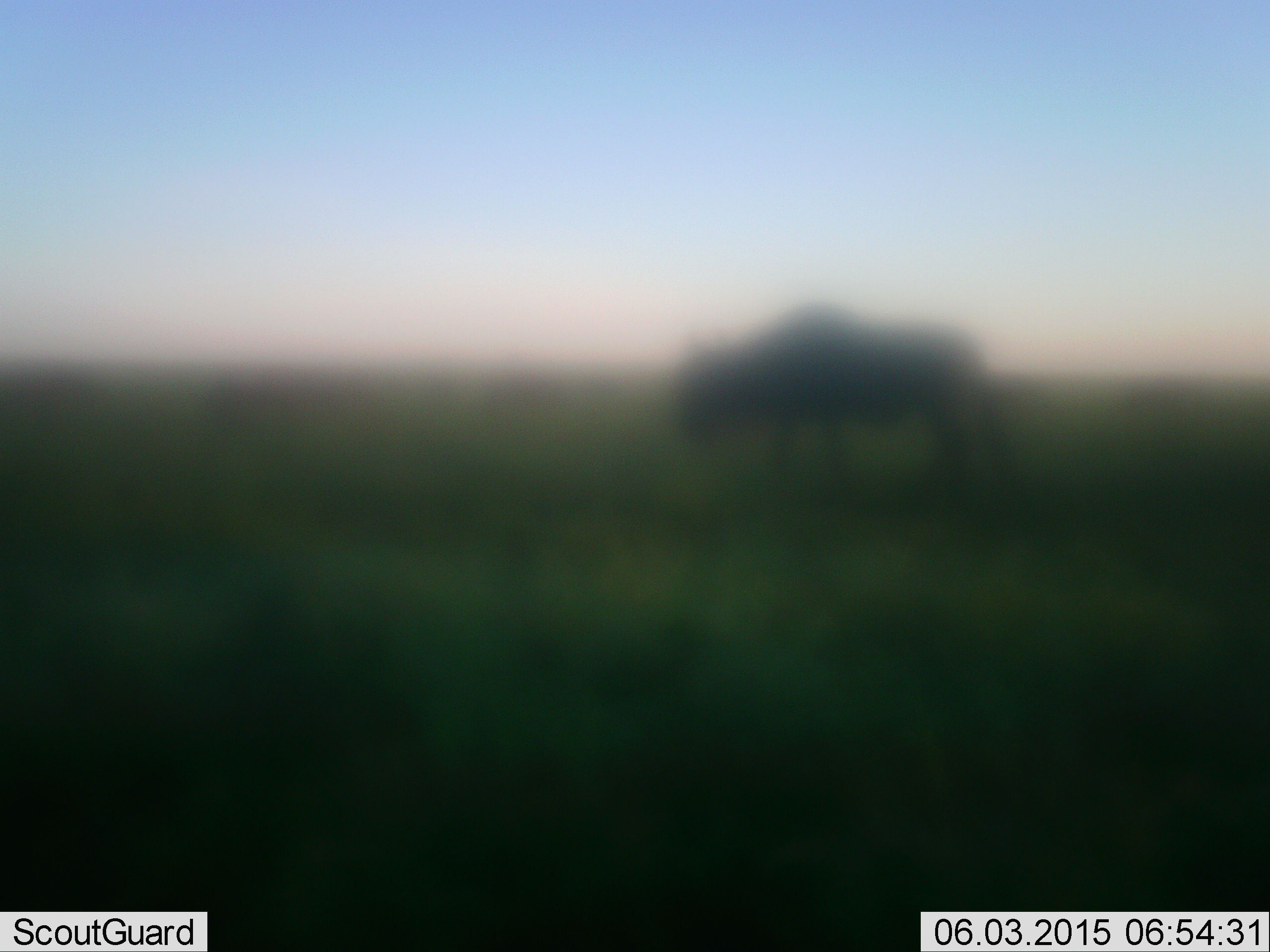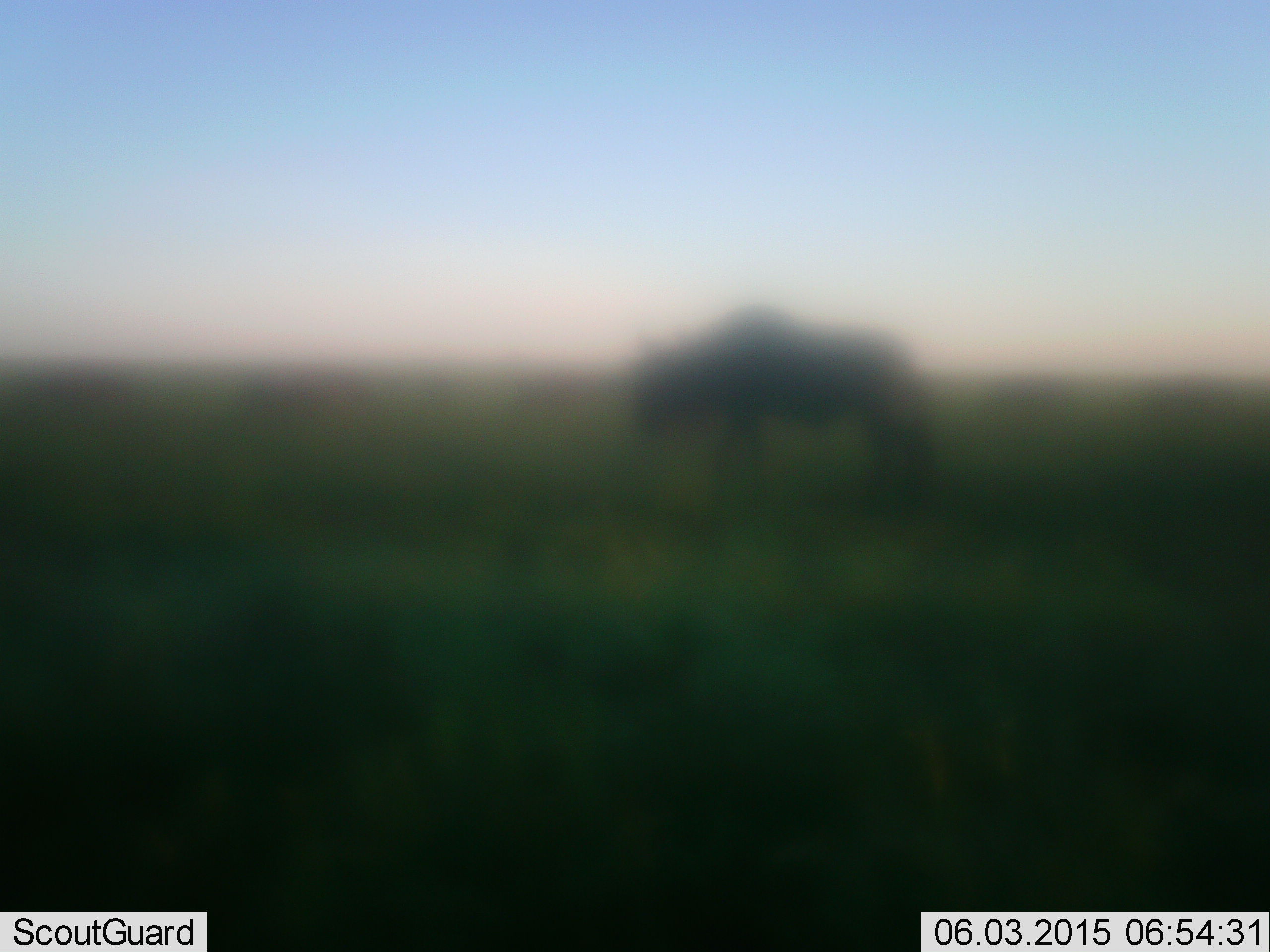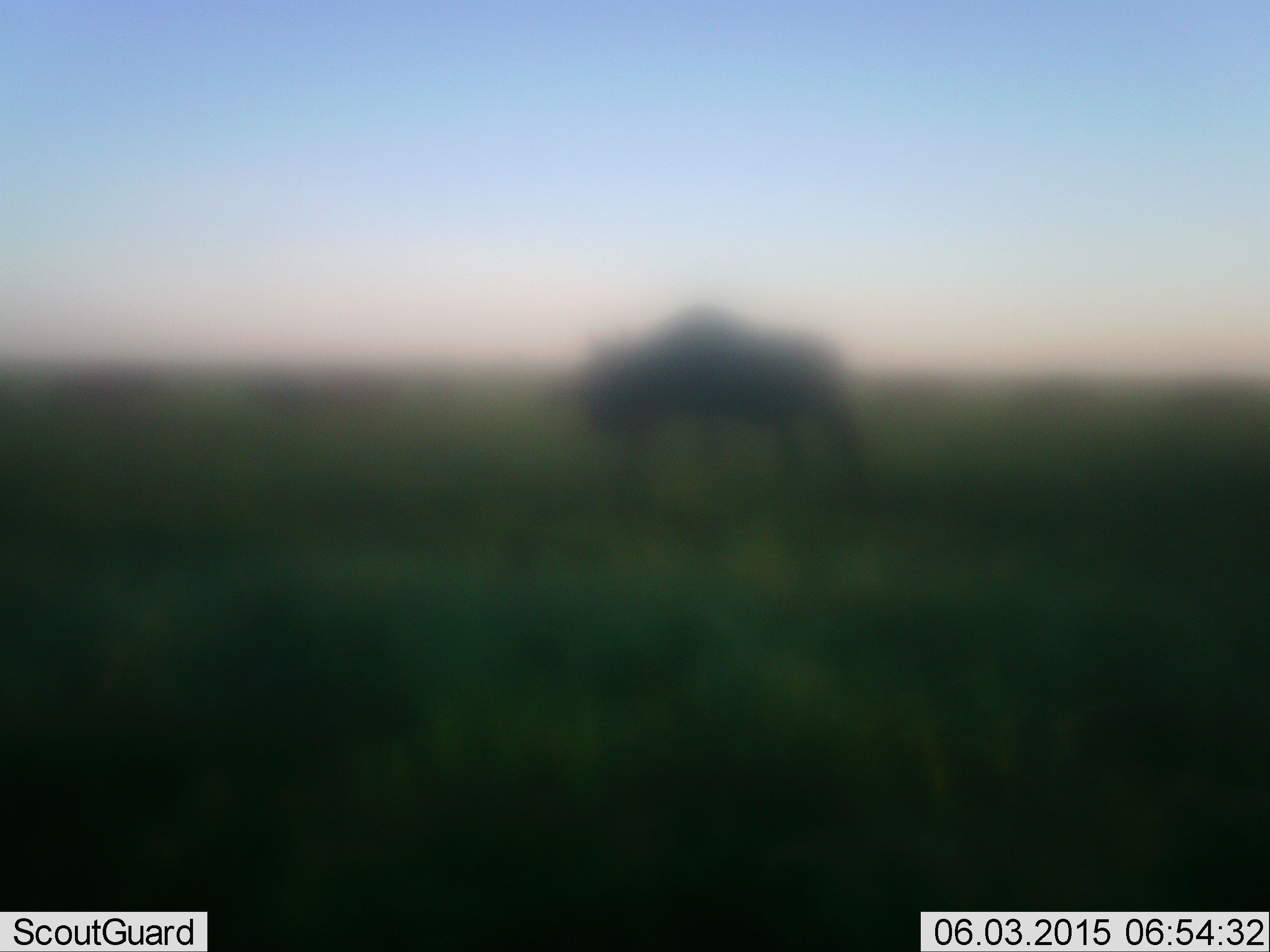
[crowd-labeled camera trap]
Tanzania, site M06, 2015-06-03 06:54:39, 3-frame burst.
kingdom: Animalia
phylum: Chordata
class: Mammalia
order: Artiodactyla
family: Bovidae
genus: Connochaetes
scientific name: Connochaetes taurinus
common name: blue wildebeest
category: wildebeest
Wildebeest (blue wildebeest) (Connochaetes taurinus), count 1. Behavior (volunteer vote fractions): standing 60%, resting 0%, moving 50%, interacting 0%. Young present (vote fraction): 0%. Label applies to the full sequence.